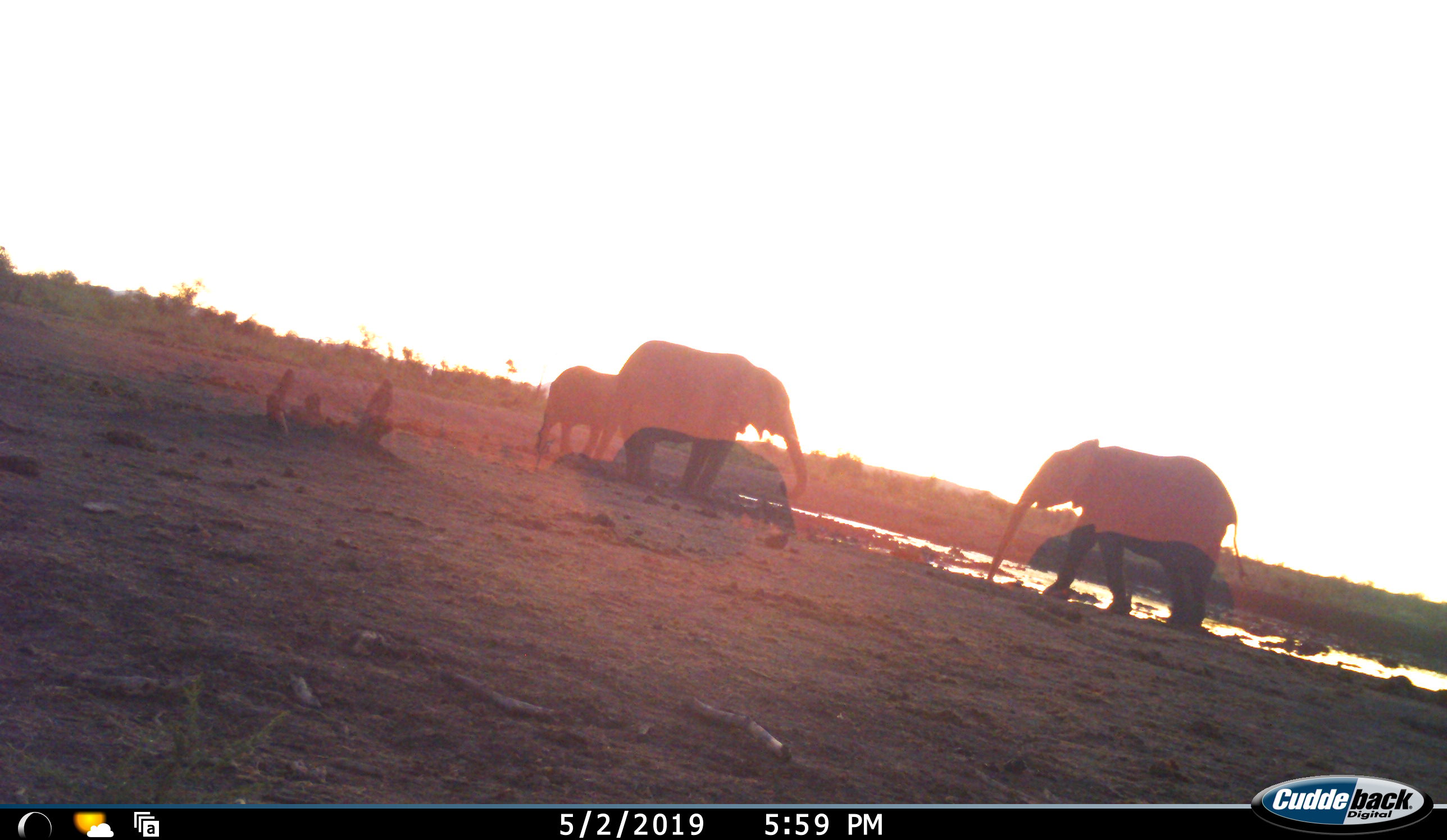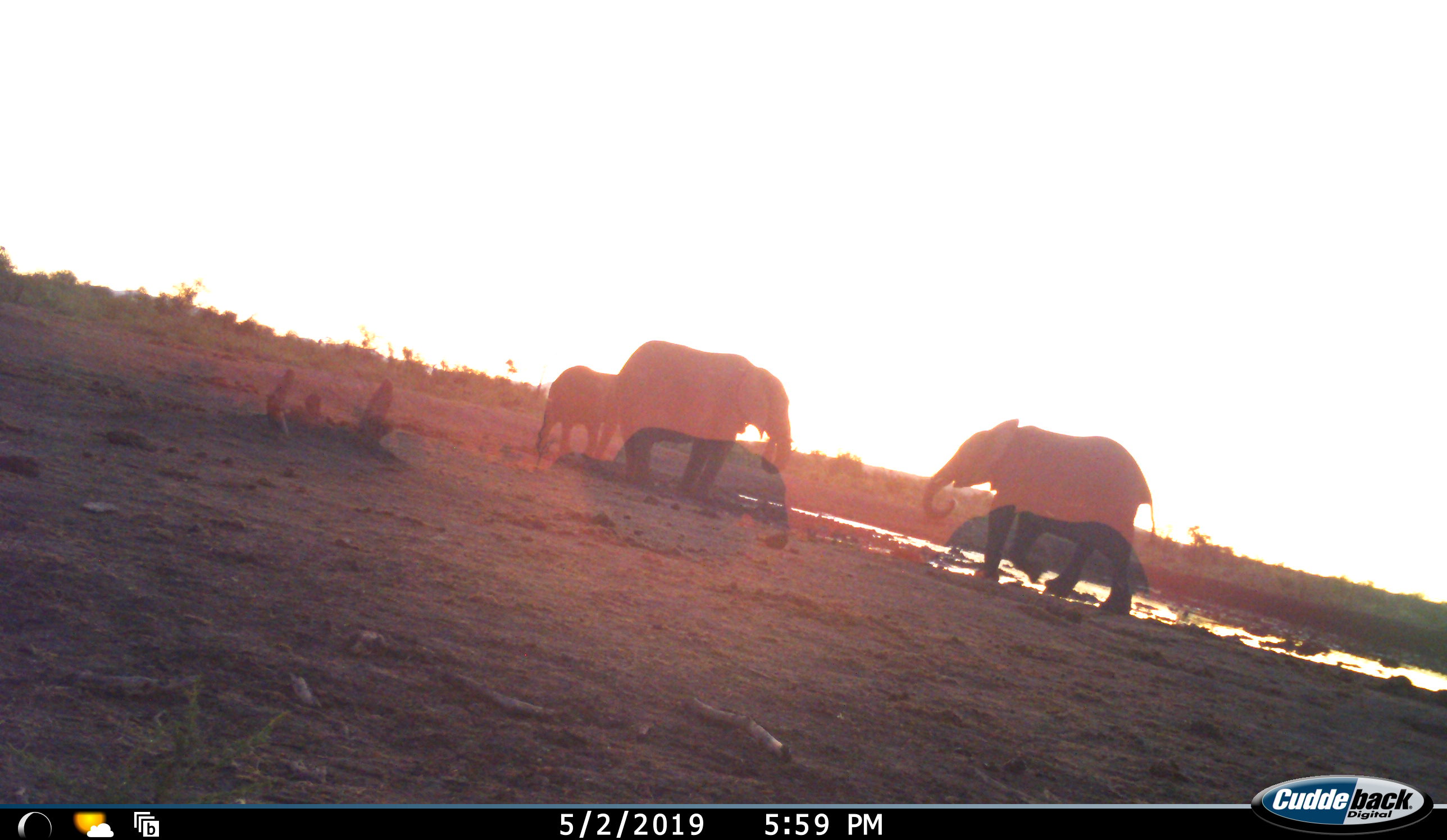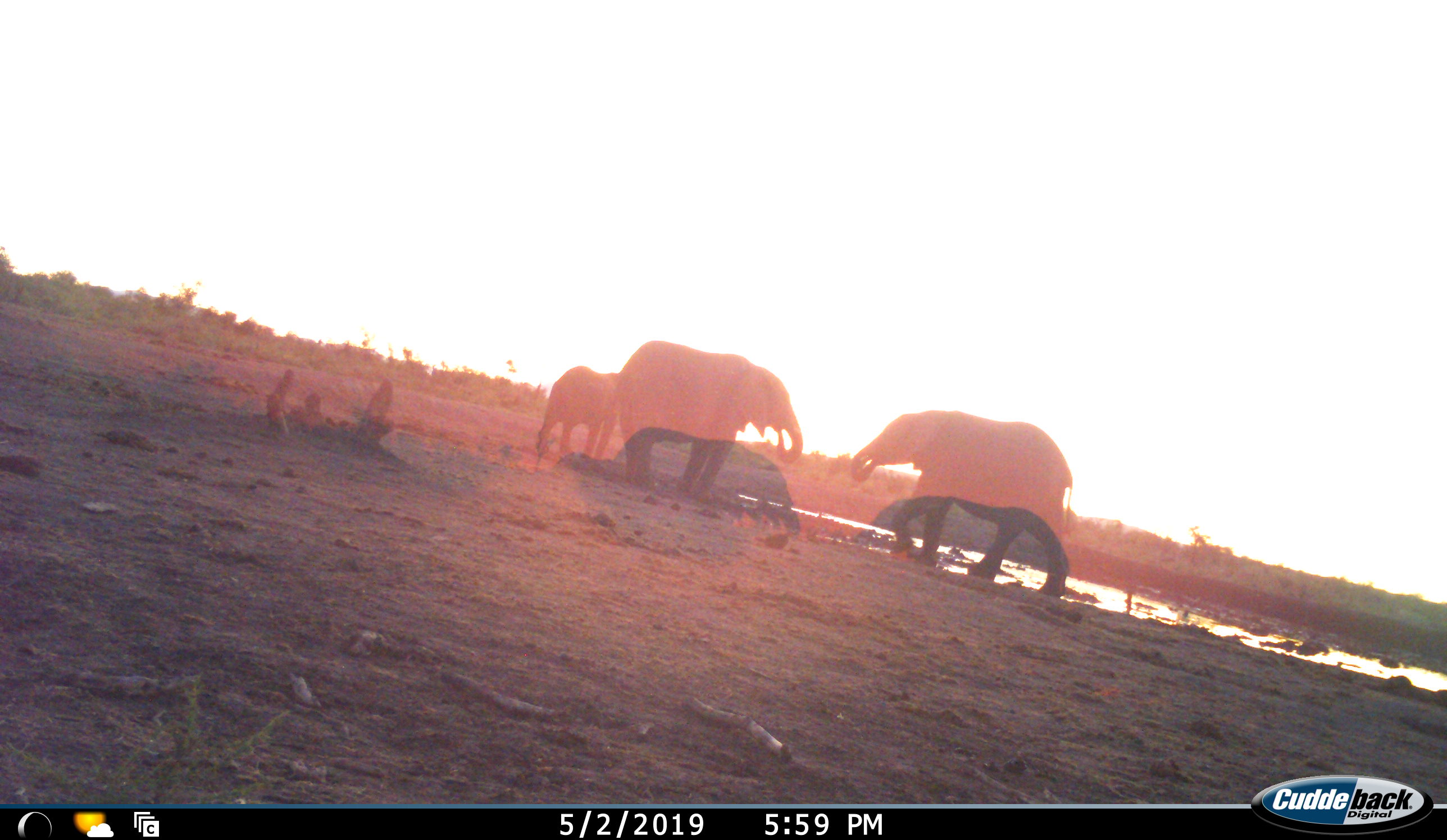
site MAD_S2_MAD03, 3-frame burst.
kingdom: Animalia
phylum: Chordata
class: Mammalia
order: Proboscidea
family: Elephantidae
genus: Loxodonta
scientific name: Loxodonta africana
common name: african bush elephant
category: elephant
Elephant (african bush elephant) (Loxodonta africana), count 3. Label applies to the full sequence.